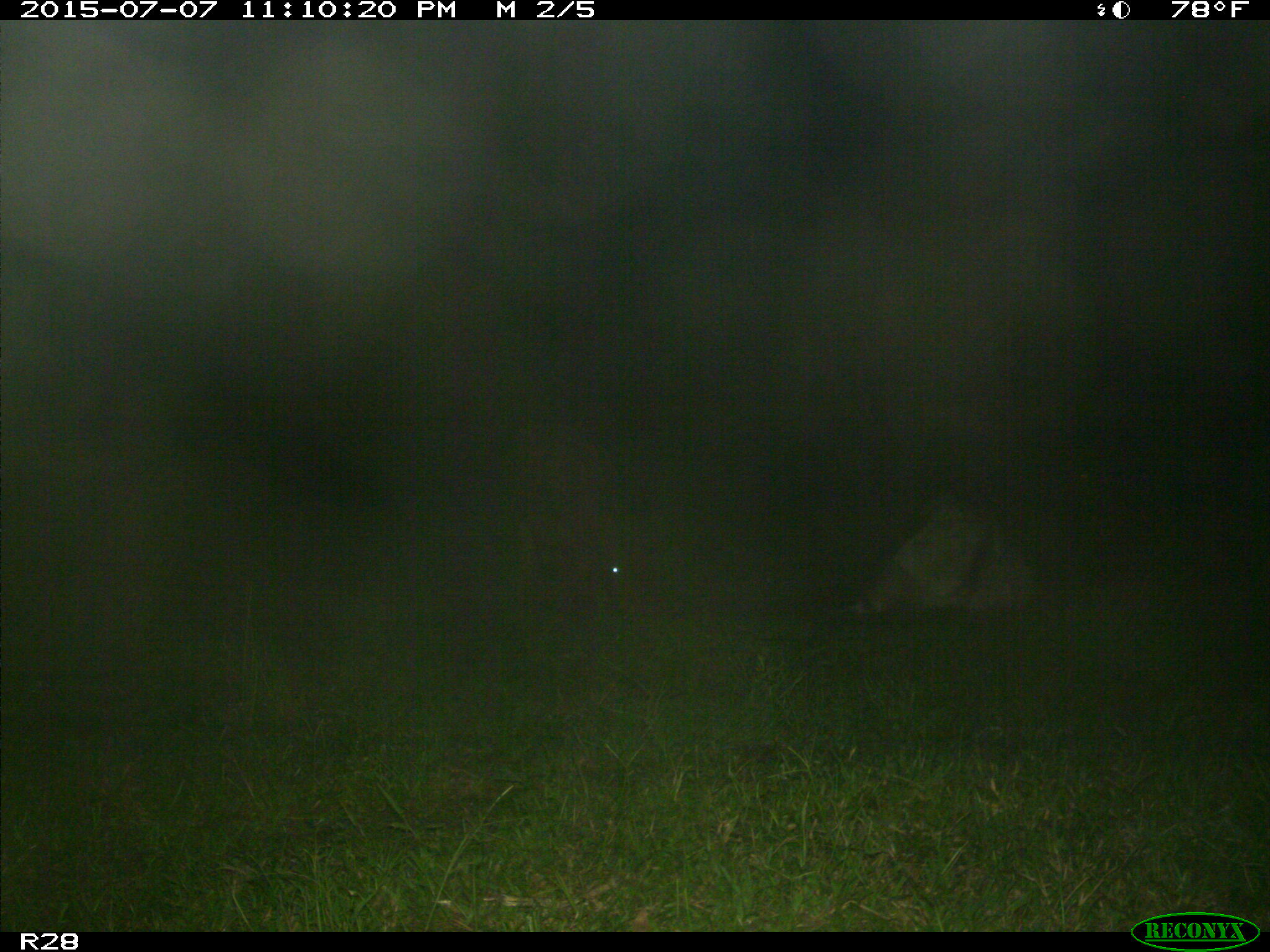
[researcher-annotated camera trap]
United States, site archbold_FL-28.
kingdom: Animalia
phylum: Chordata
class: Mammalia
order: Artiodactyla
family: Bovidae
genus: Bos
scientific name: Bos taurus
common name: domestic cow